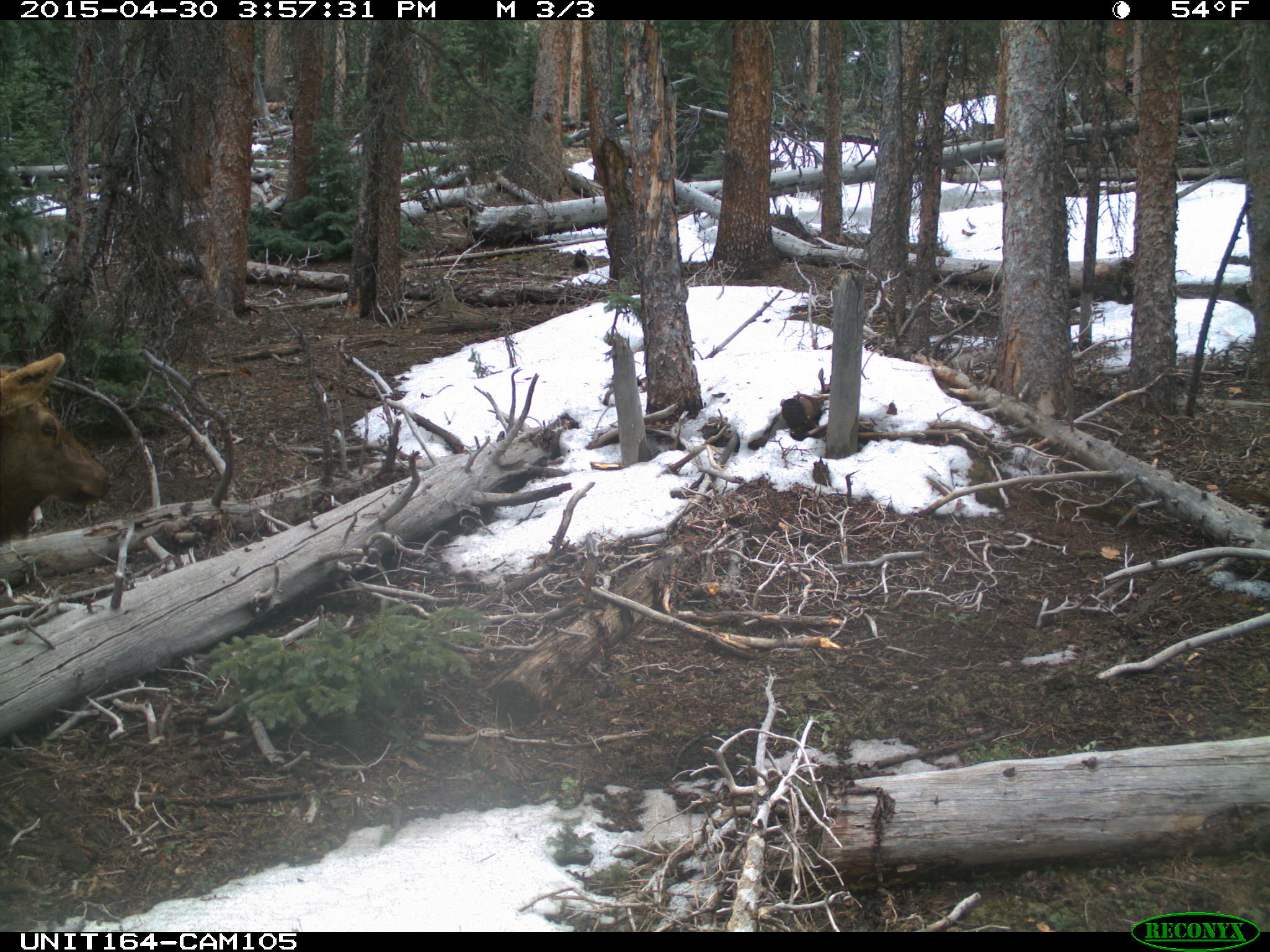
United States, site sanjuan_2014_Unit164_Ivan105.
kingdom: Animalia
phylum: Chordata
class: Mammalia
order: Artiodactyla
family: Cervidae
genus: Cervus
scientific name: Cervus elaphus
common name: red deer